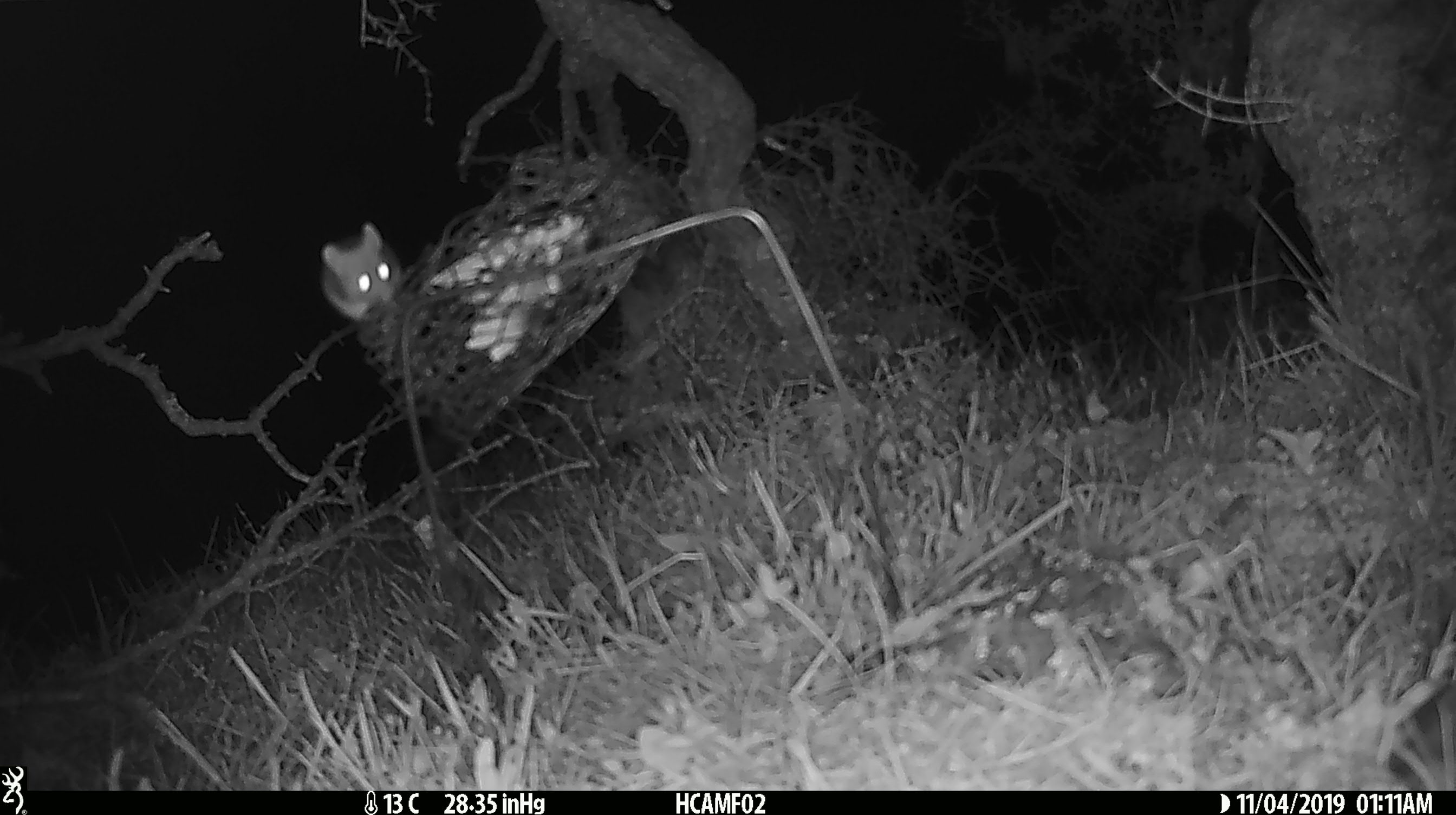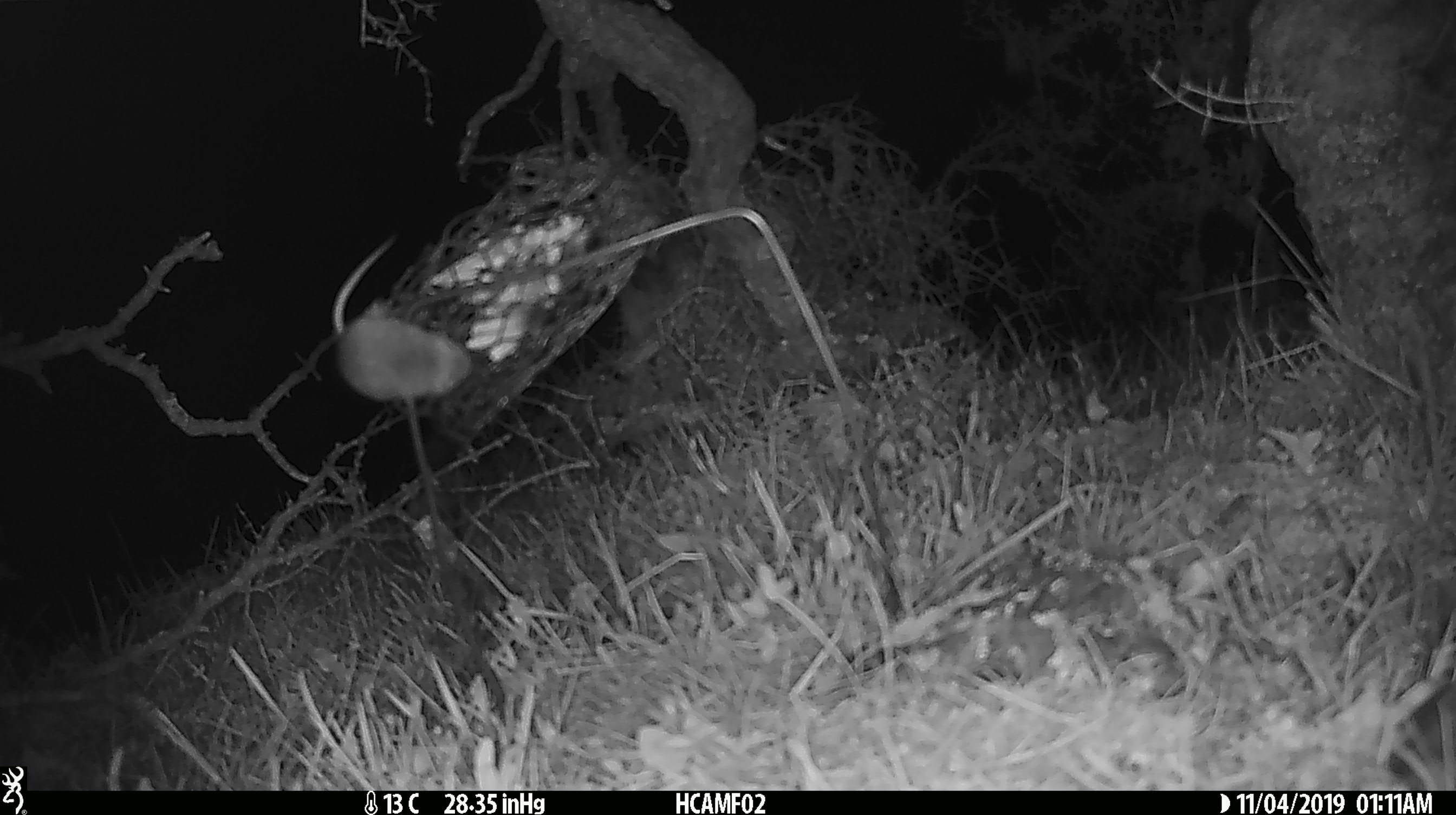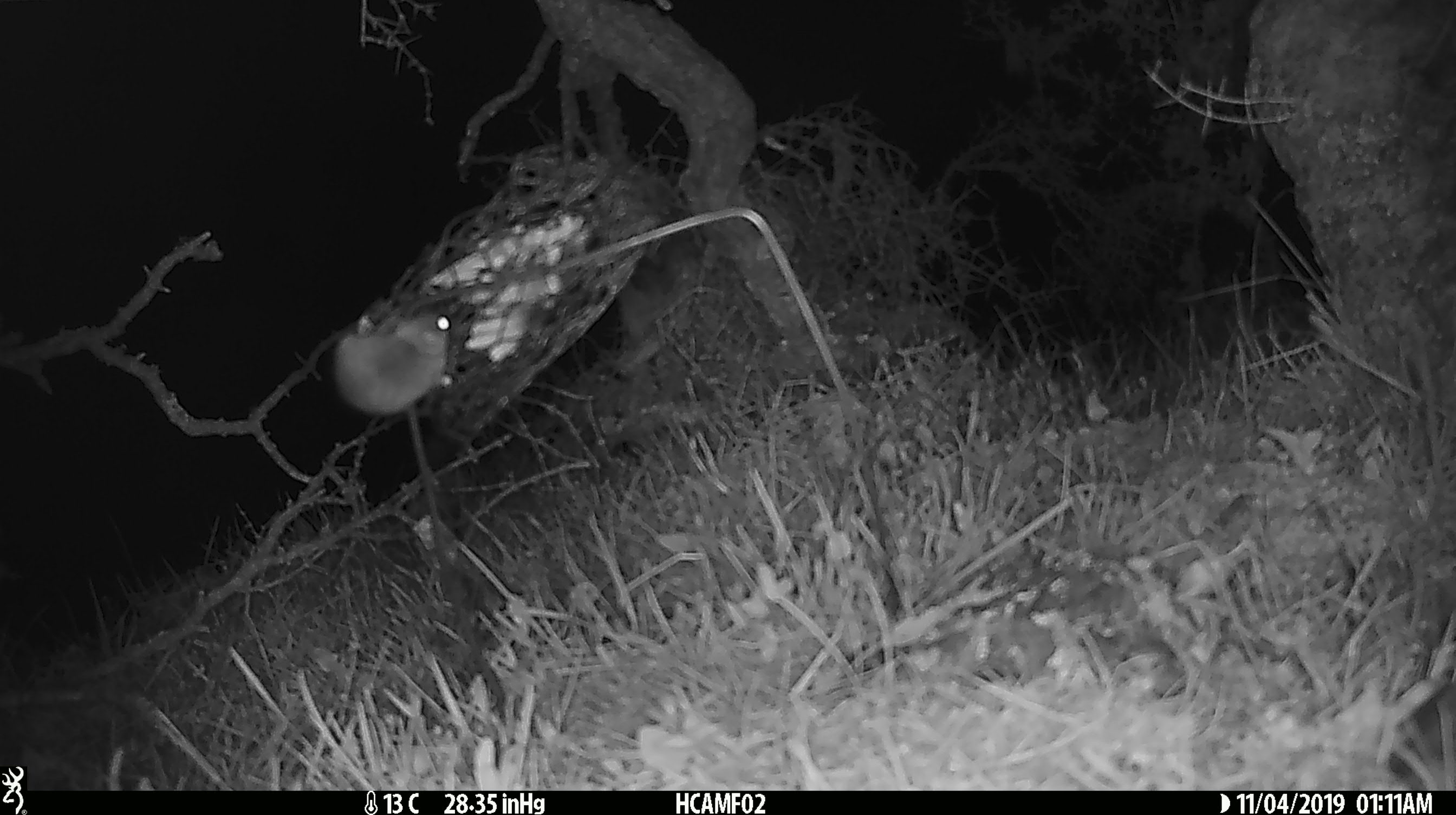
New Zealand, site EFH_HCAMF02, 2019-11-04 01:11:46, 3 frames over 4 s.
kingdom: Animalia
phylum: Chordata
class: Mammalia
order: Rodentia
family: Muridae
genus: Mus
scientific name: Mus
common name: mouse